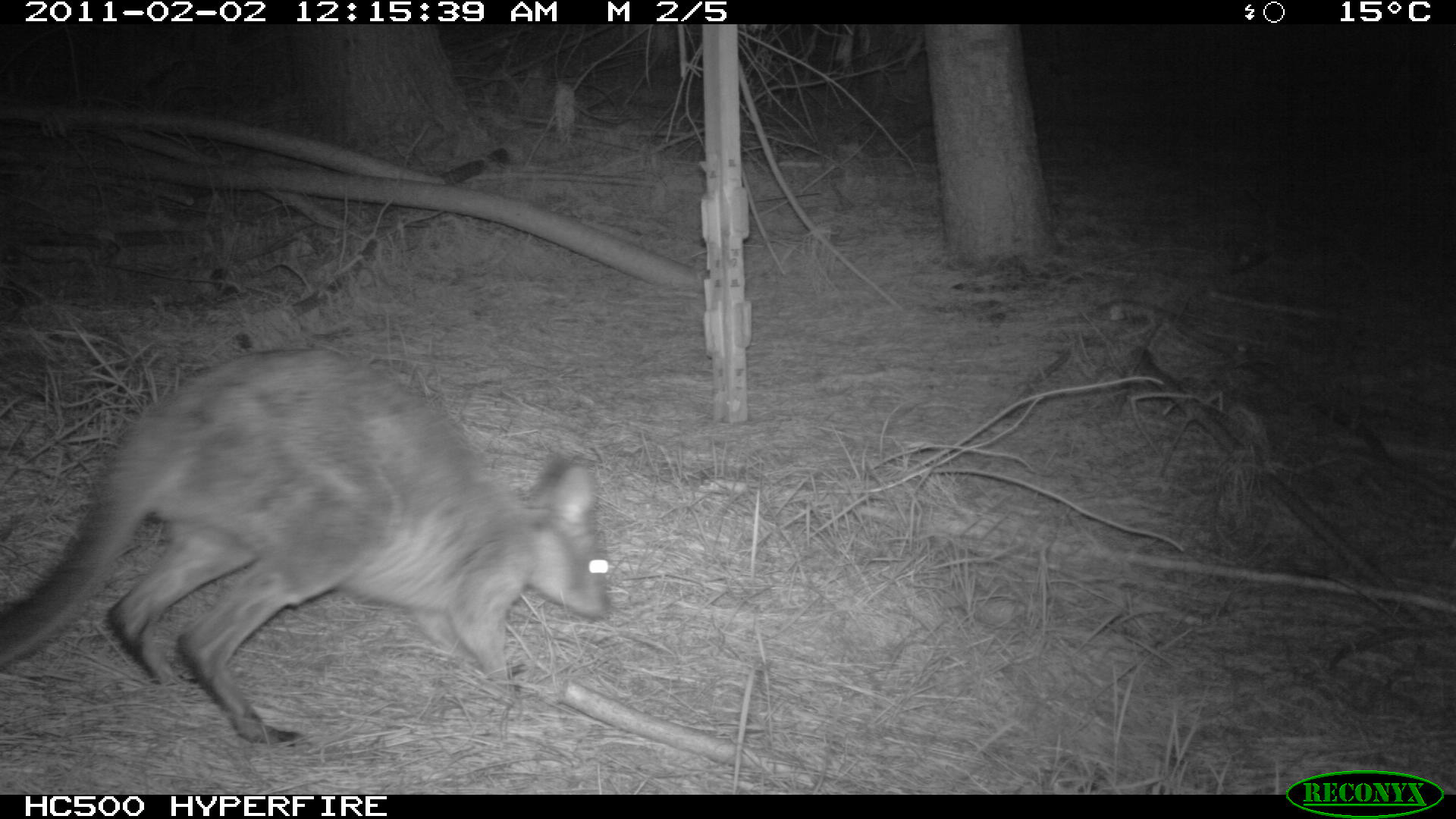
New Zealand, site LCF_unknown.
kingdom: Animalia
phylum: Chordata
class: Mammalia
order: Diprotodontia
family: Macropodidae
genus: Notamacropus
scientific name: Notamacropus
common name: wallaby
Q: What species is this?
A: Wallaby (Notamacropus).